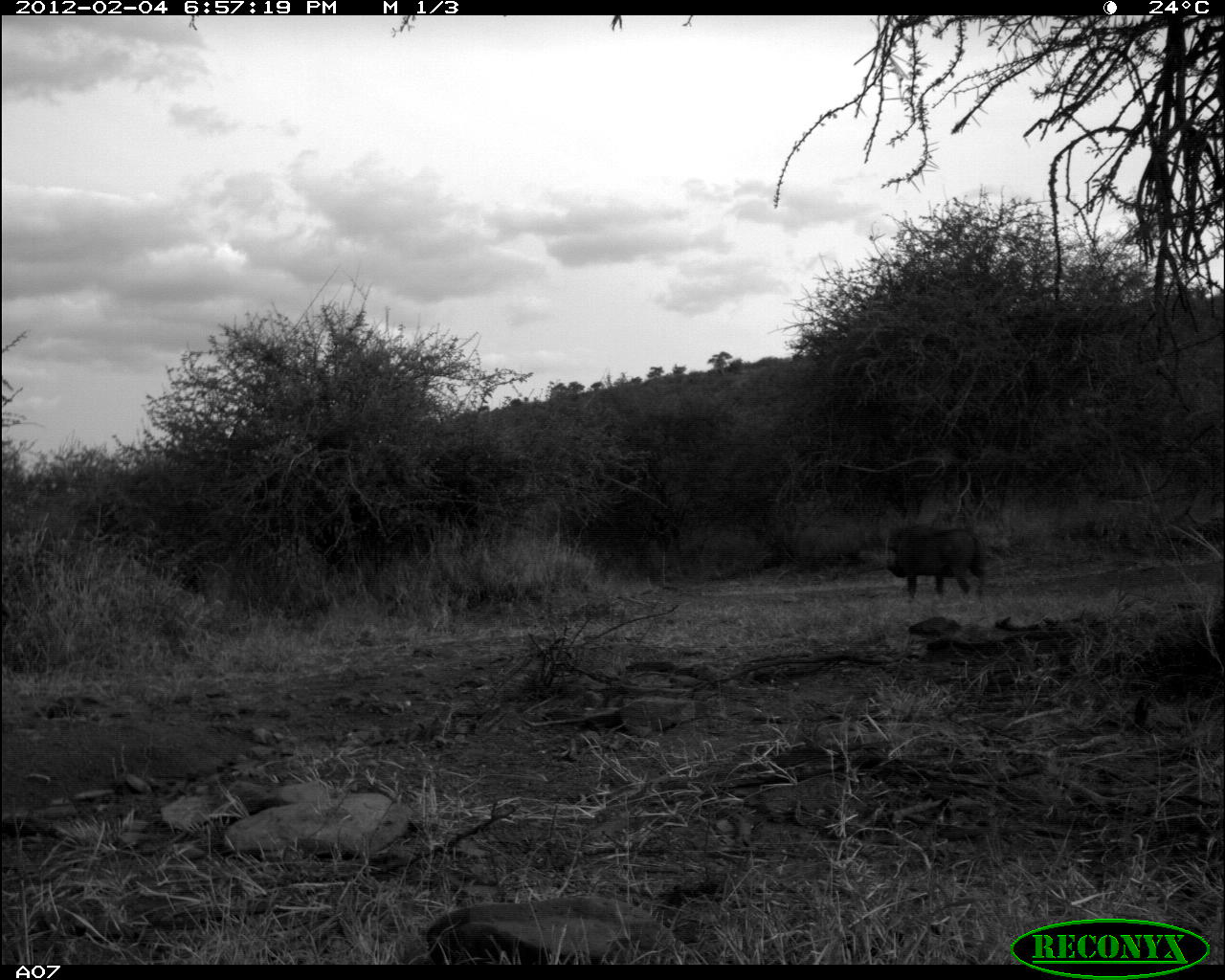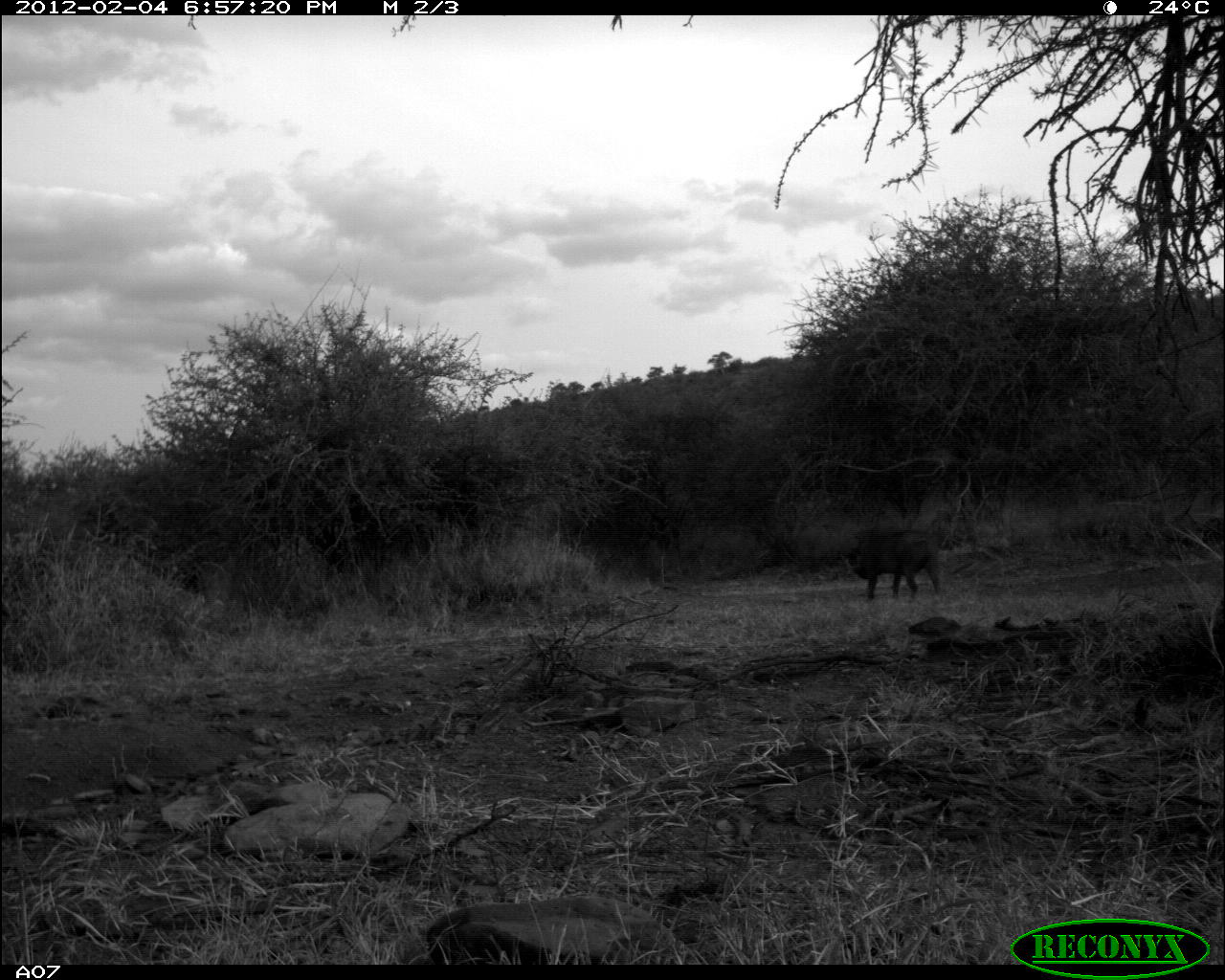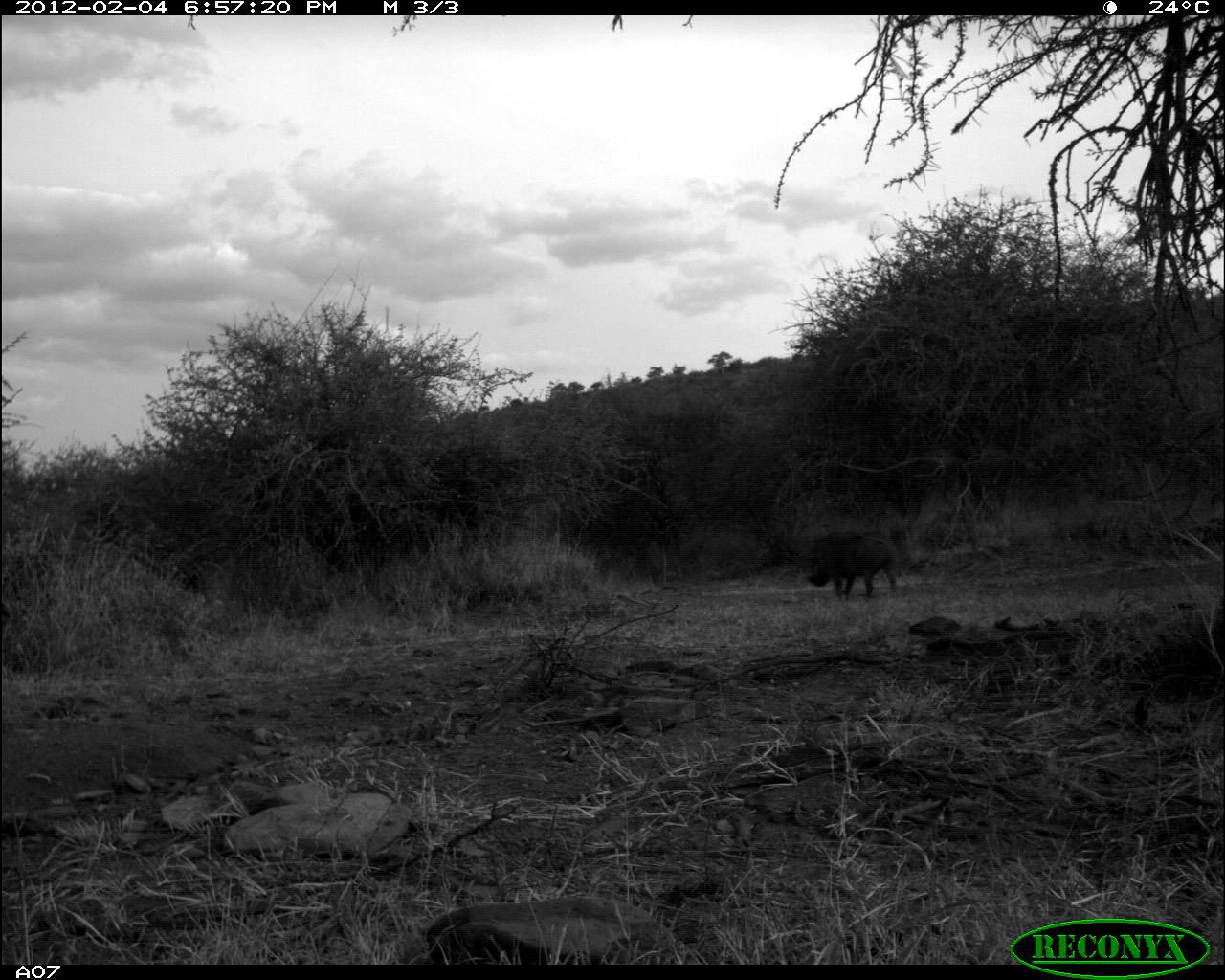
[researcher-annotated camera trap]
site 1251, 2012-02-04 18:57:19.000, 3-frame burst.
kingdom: Animalia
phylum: Chordata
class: Mammalia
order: Artiodactyla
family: Suidae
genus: Phacochoerus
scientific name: Phacochoerus africanus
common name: common warthog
Phacochoerus africanus (common warthog), count 1.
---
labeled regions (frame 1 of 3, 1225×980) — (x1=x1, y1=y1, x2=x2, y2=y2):
phacochoerus africanus: (x1=882, y1=521, x2=989, y2=601)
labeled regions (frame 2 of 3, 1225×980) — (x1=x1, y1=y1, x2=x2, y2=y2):
phacochoerus africanus: (x1=843, y1=525, x2=940, y2=602)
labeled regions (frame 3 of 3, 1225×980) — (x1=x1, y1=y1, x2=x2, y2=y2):
phacochoerus africanus: (x1=805, y1=528, x2=898, y2=600)